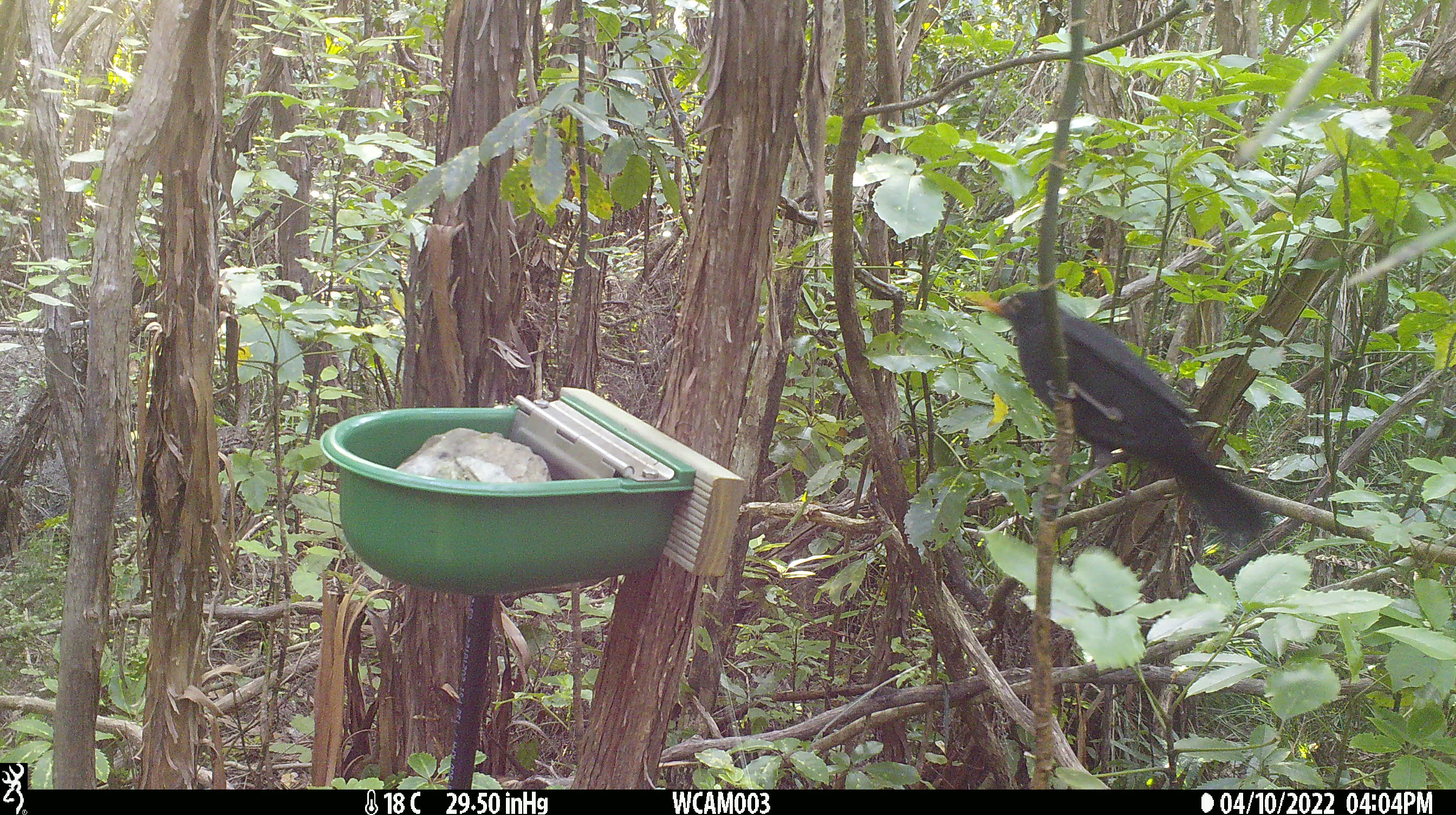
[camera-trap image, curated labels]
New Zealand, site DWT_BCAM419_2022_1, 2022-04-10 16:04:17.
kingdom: Animalia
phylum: Chordata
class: Aves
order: Passeriformes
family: Turdidae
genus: Turdus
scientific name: Turdus merula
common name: eurasian blackbird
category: blackbird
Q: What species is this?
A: Blackbird (eurasian blackbird) (Turdus merula).